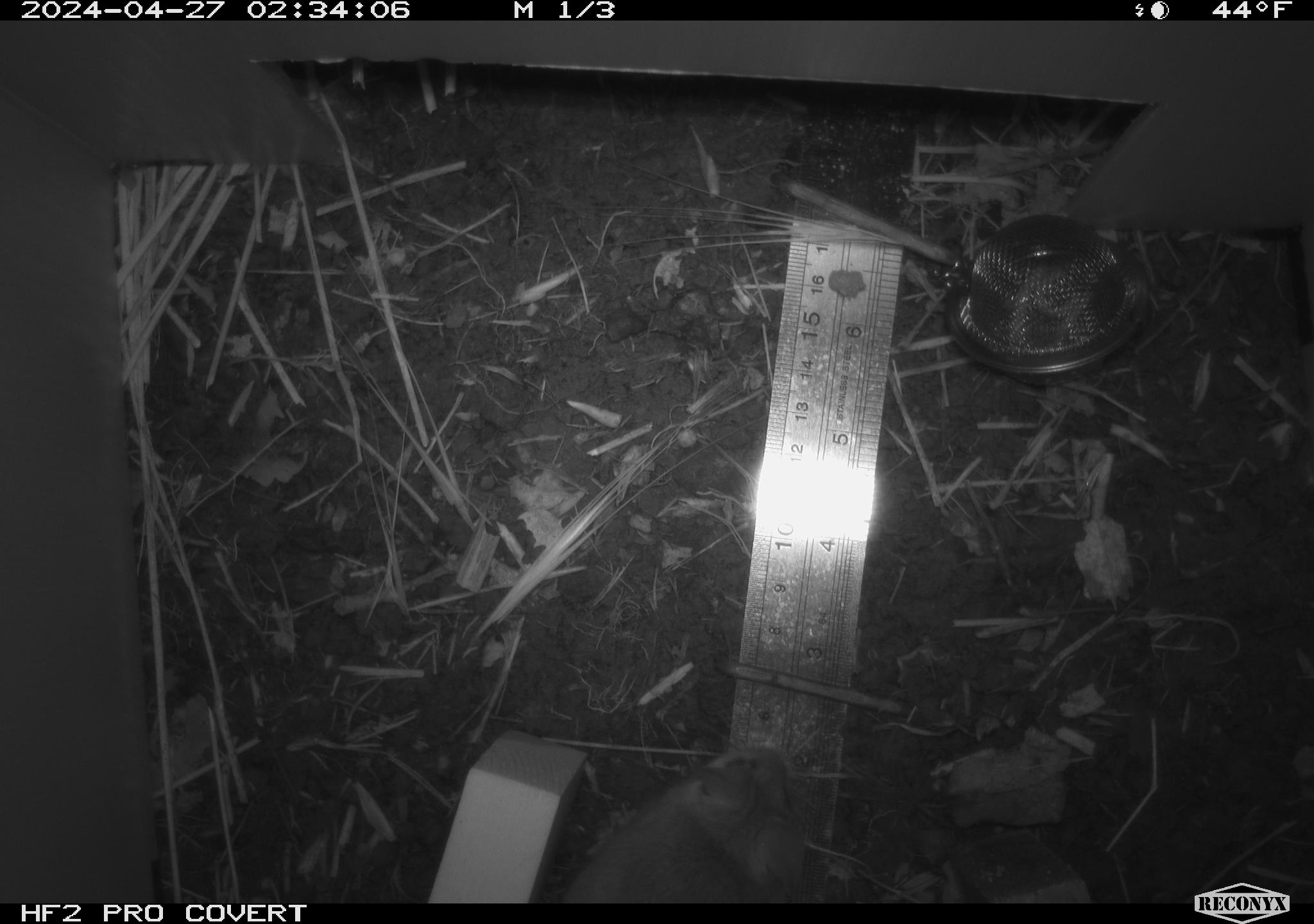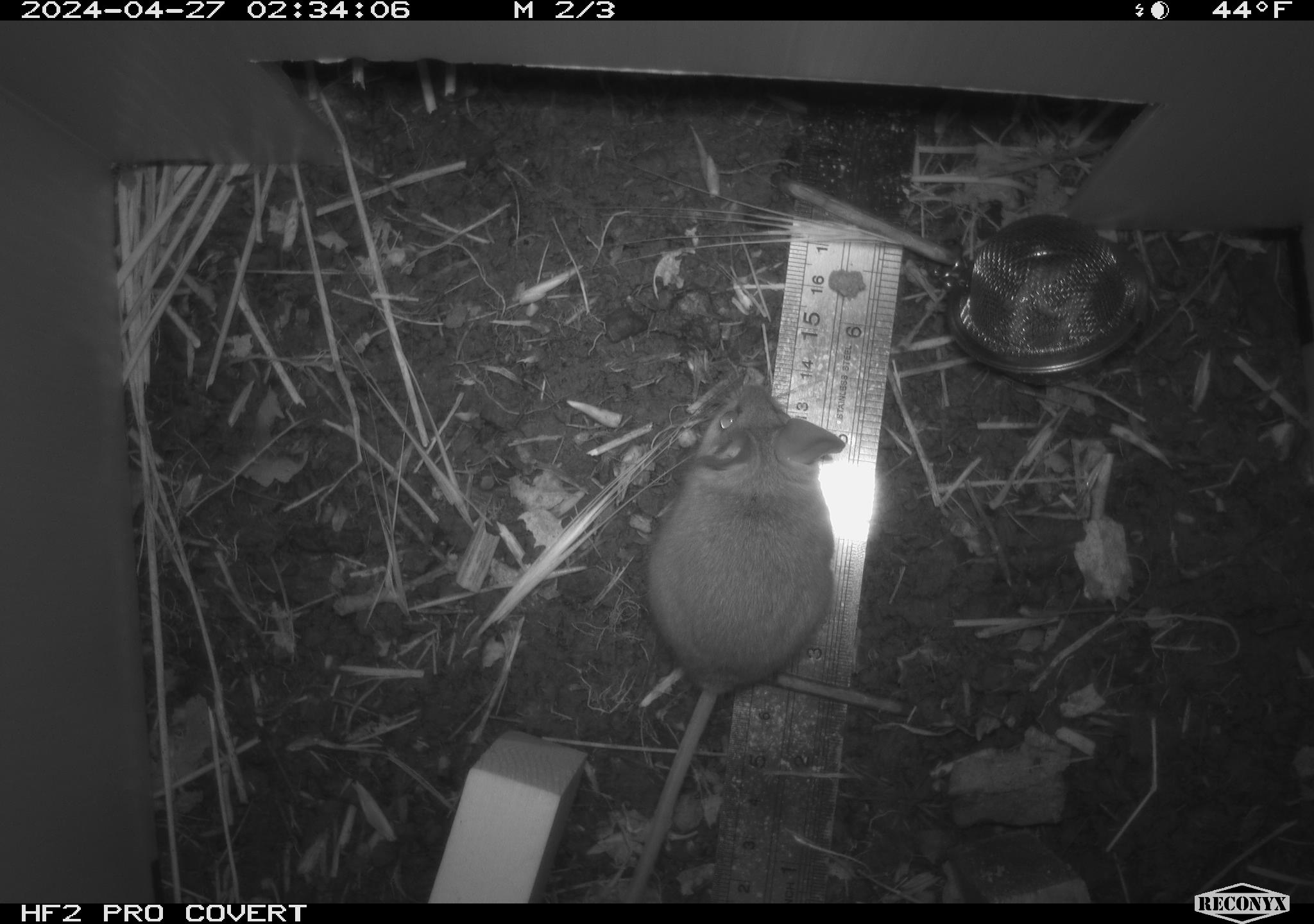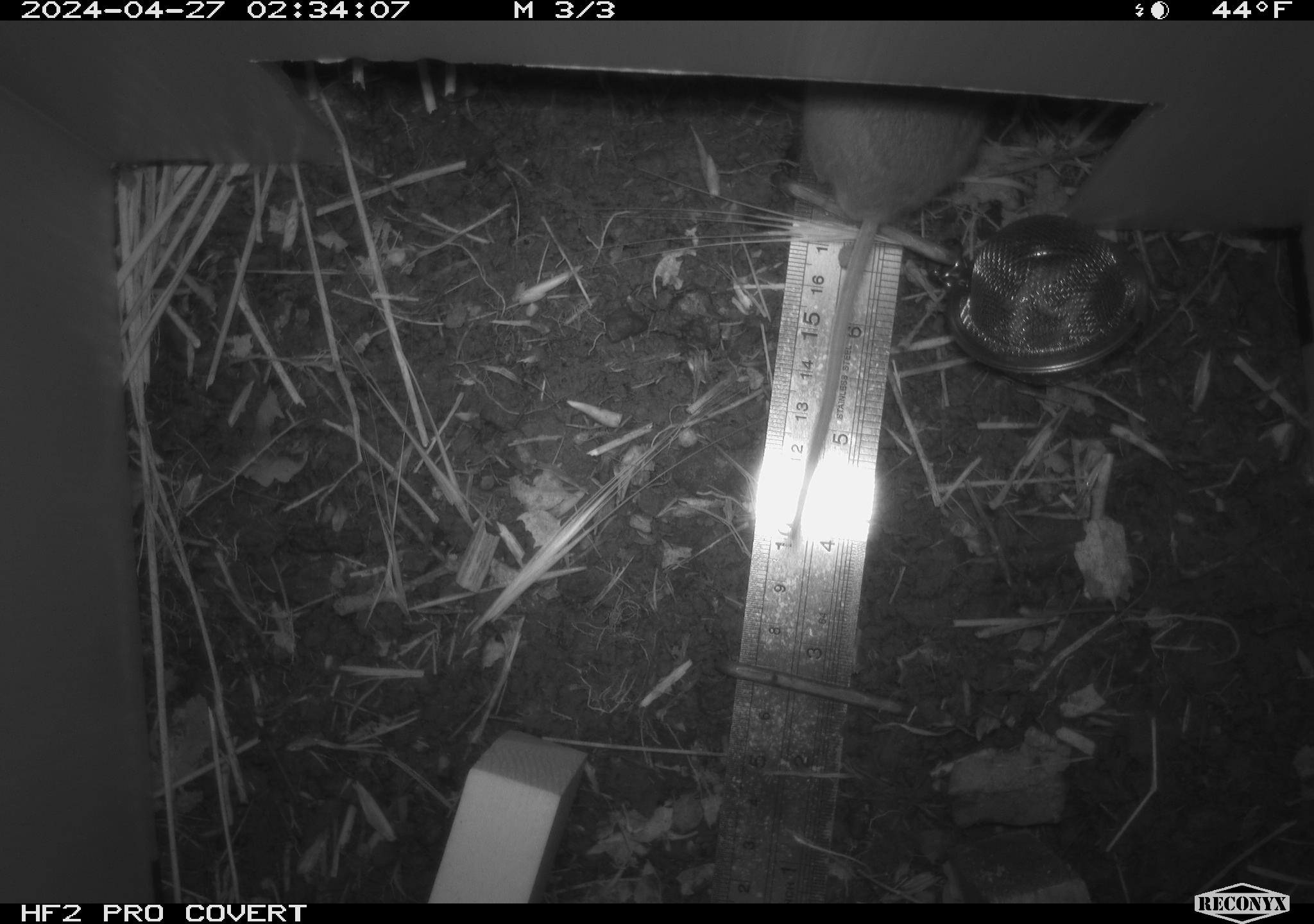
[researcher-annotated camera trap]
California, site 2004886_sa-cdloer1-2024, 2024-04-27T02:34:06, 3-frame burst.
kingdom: Animalia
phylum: Chordata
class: Mammalia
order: Rodentia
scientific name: Rodentia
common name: mouse species